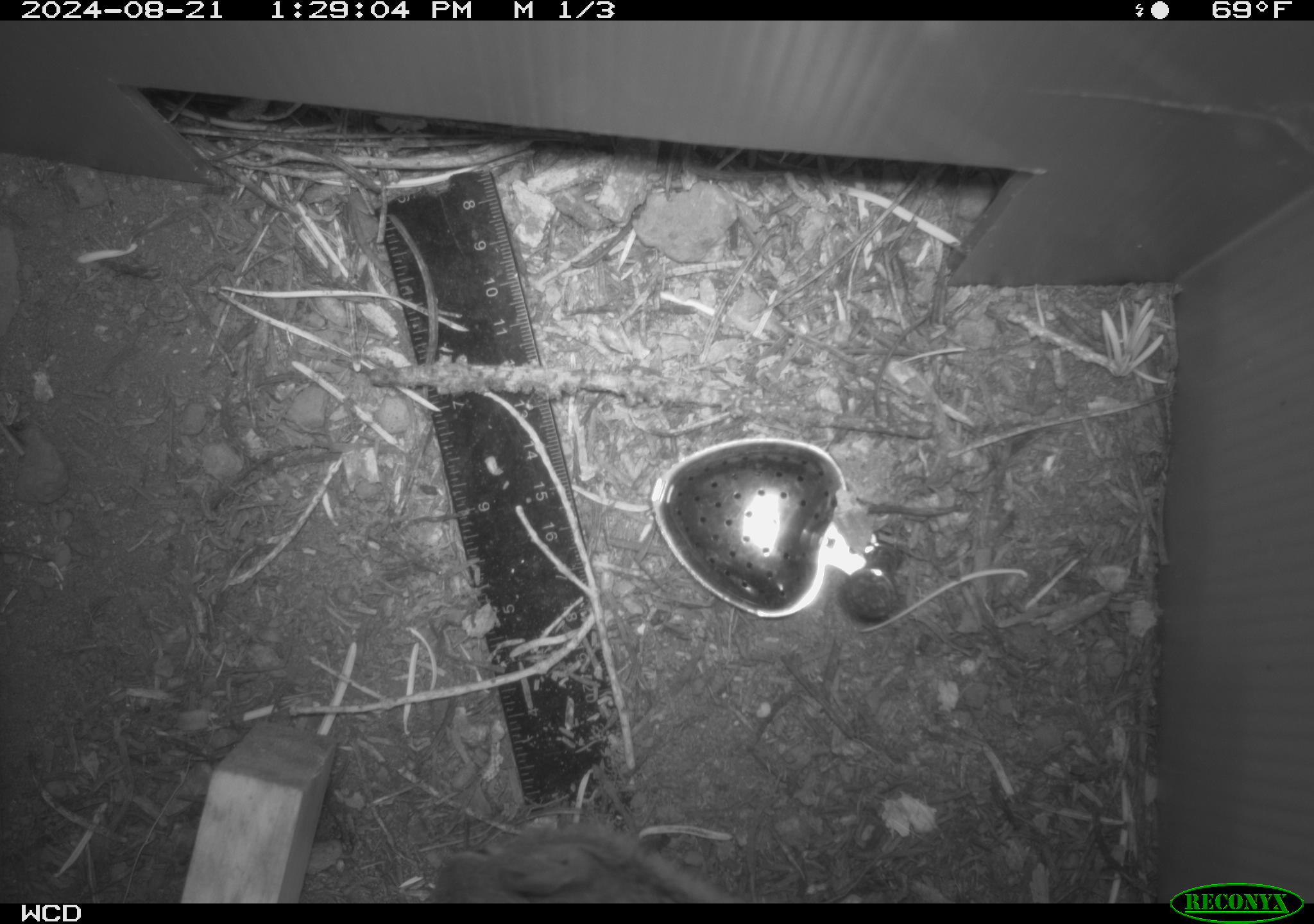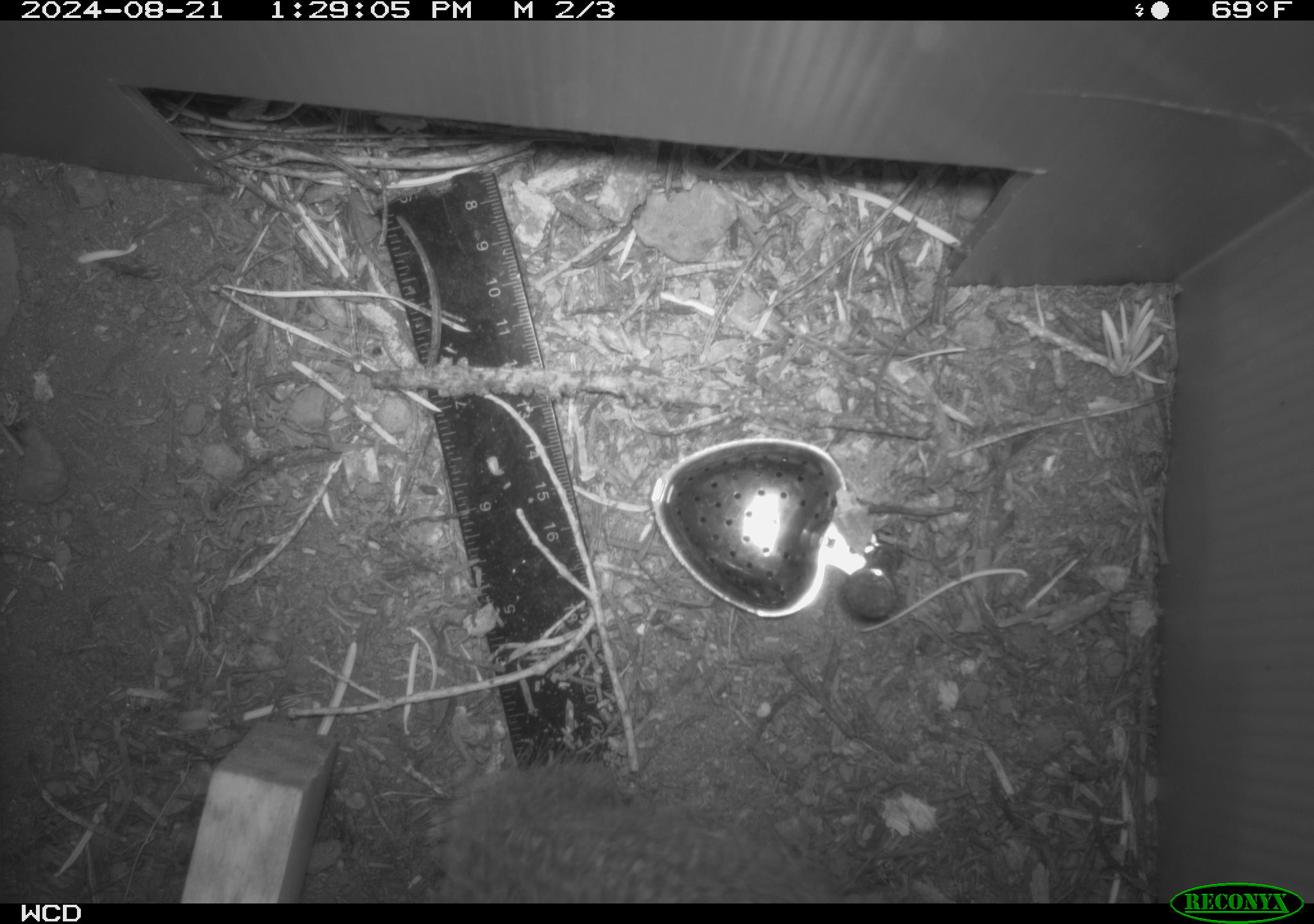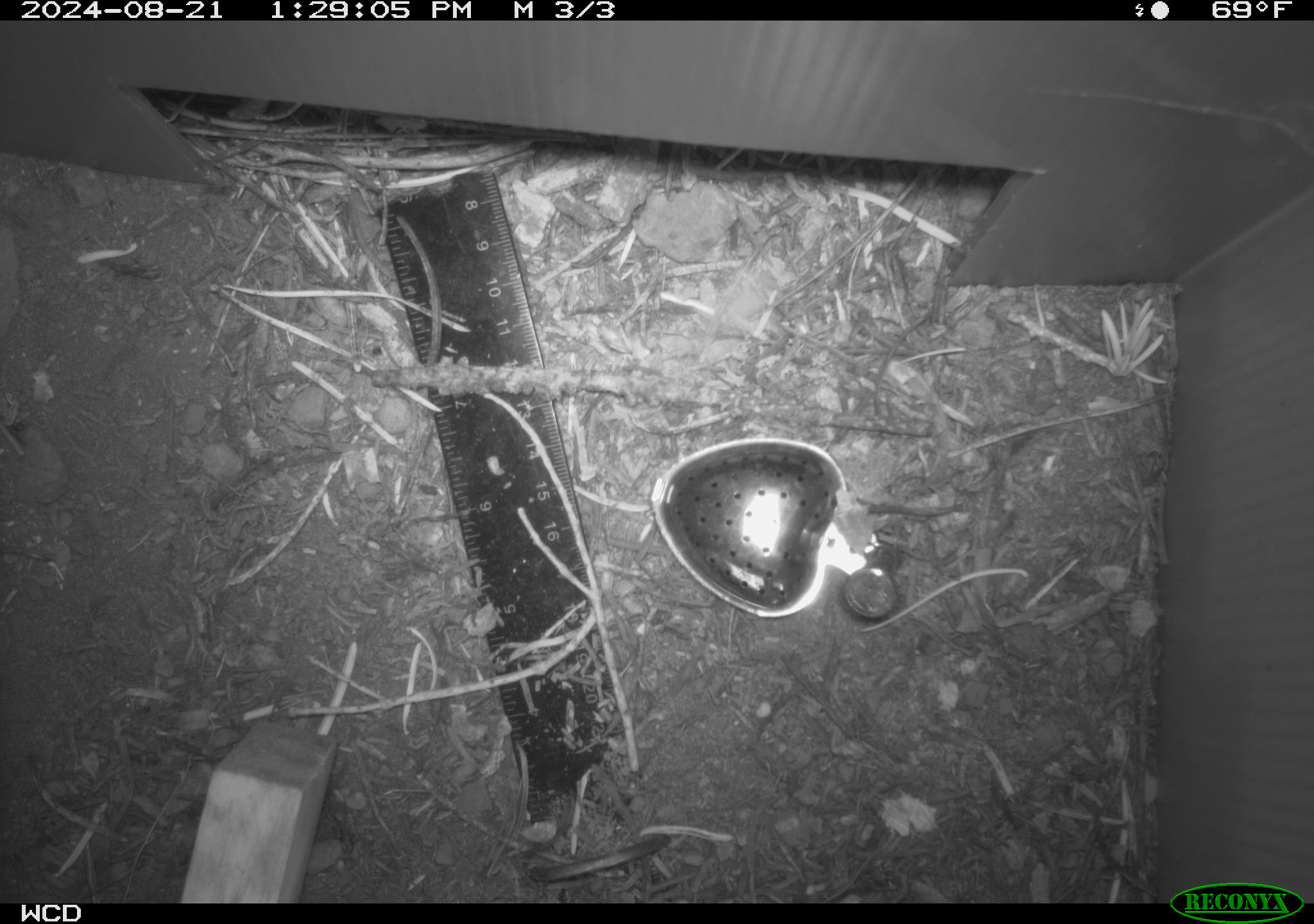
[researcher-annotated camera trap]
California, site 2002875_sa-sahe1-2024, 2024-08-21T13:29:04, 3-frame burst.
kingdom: Animalia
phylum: Chordata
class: Mammalia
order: Rodentia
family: Sciuridae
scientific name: Sciuridae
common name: squirrels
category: sciuridae family